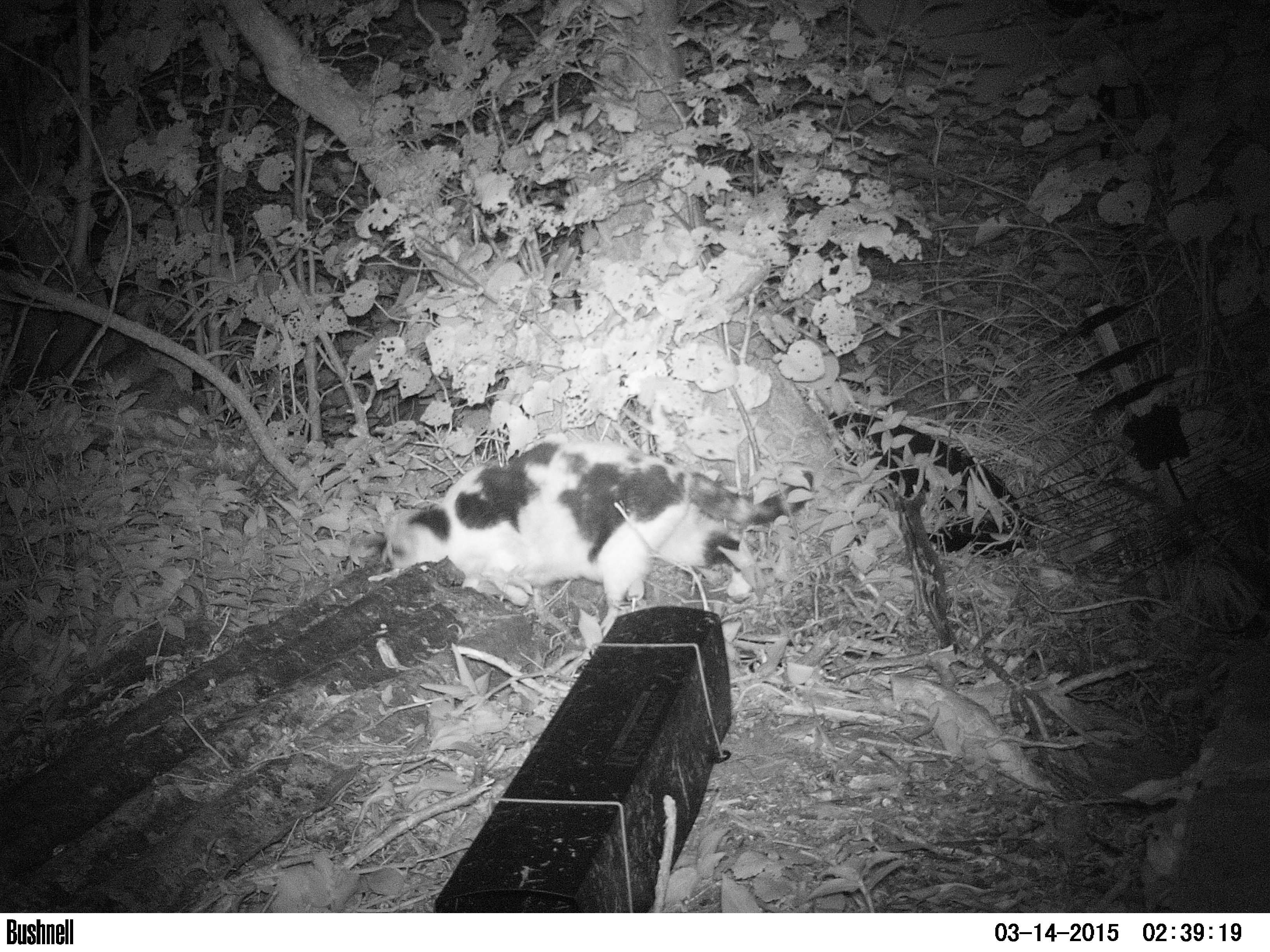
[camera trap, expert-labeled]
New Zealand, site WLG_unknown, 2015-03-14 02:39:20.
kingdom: Animalia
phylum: Chordata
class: Mammalia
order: Carnivora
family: Felidae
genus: Felis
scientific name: Felis catus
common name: domestic cat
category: cat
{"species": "cat (domestic cat) (Felis catus)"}